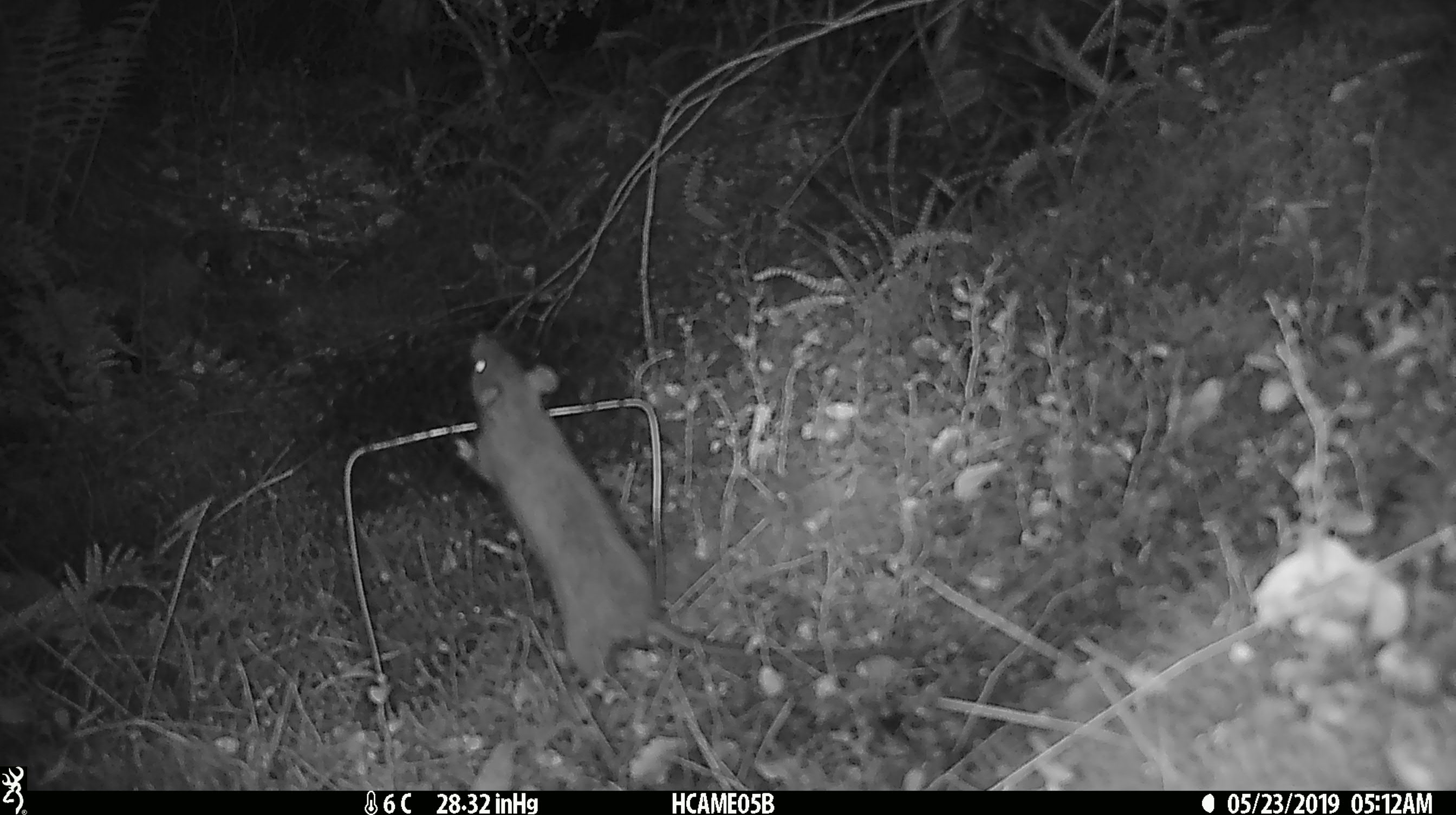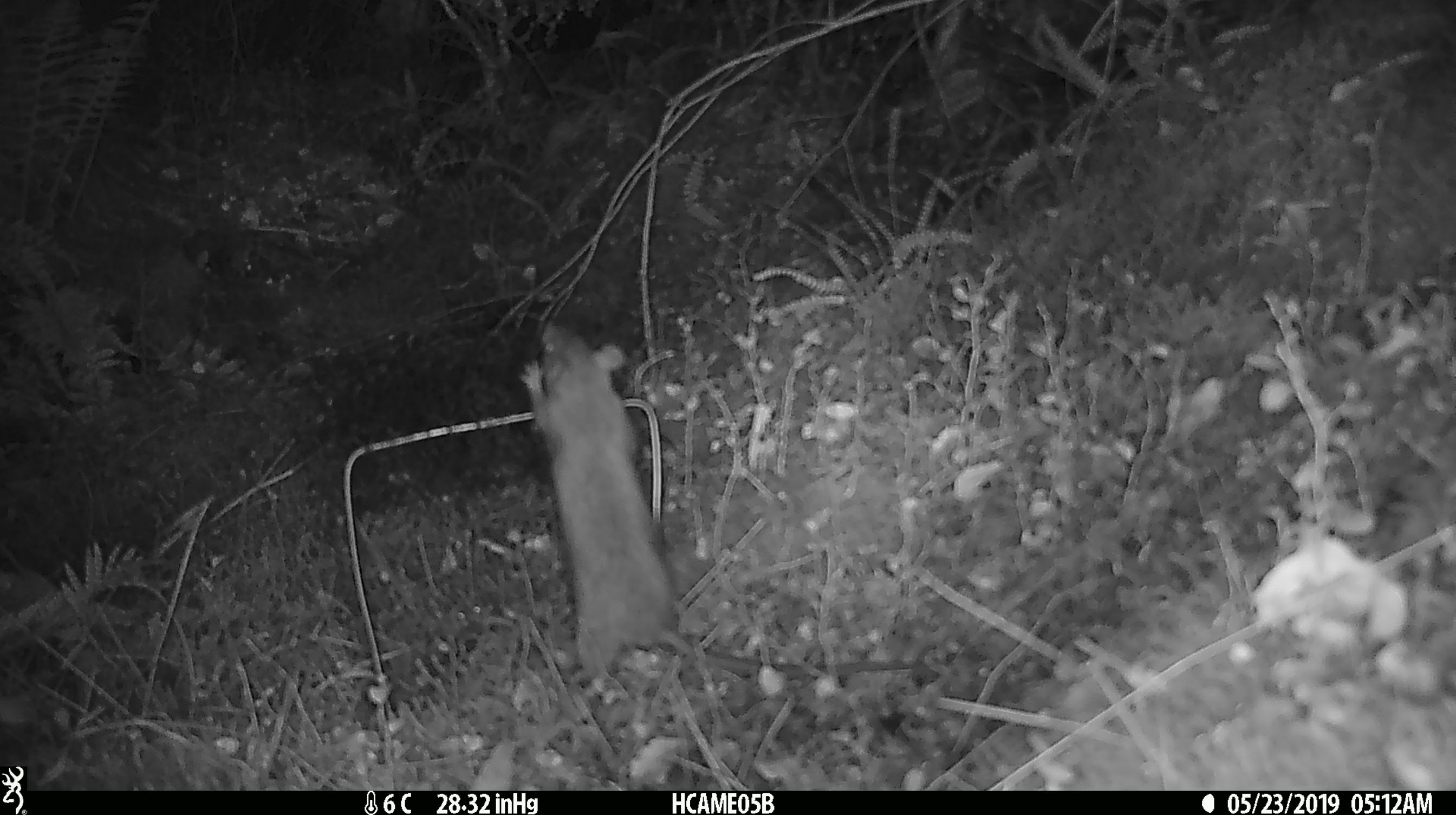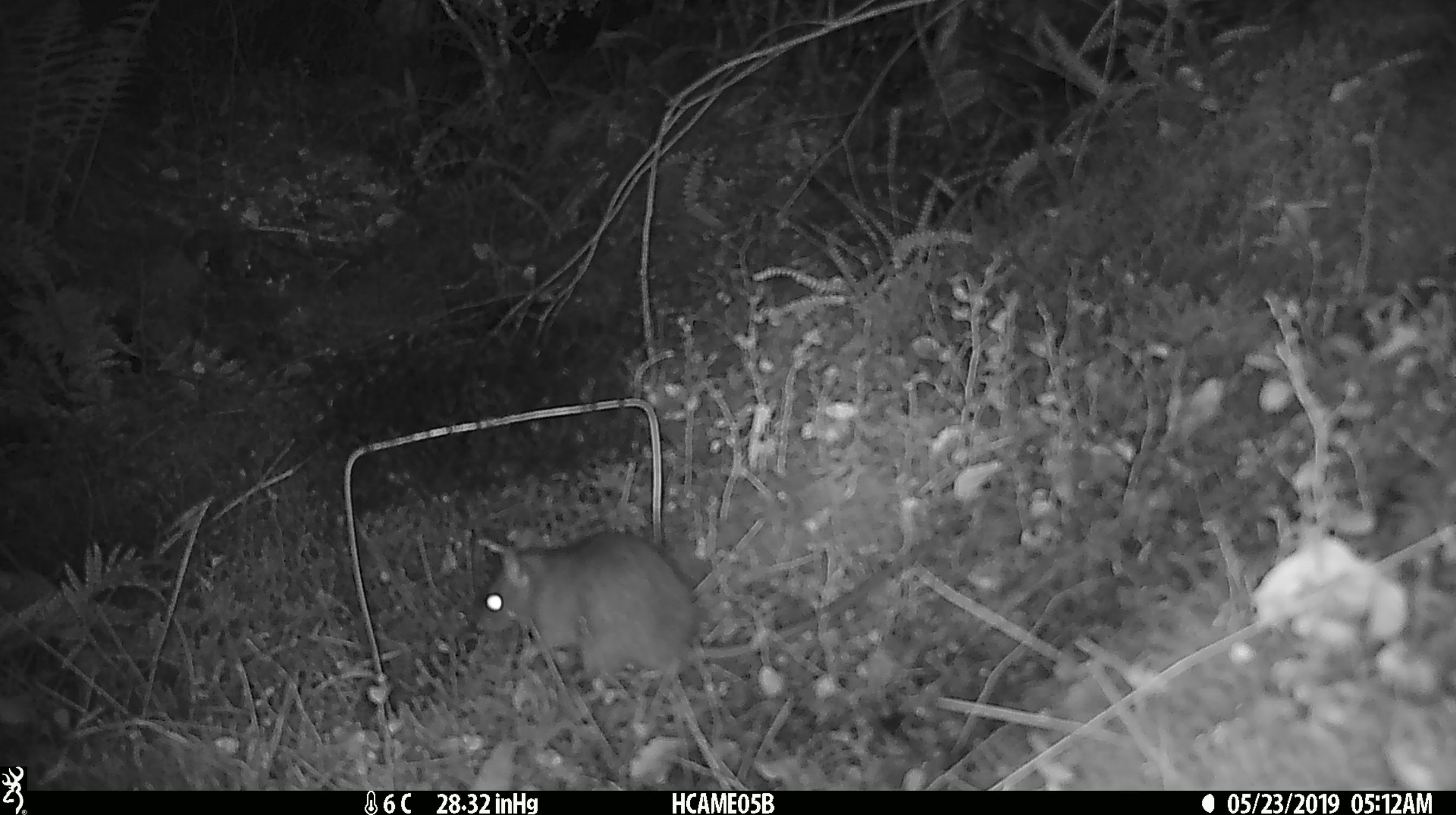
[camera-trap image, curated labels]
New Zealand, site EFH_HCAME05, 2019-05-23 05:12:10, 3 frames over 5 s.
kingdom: Animalia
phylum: Chordata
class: Mammalia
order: Rodentia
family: Muridae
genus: Rattus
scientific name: Rattus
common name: rat